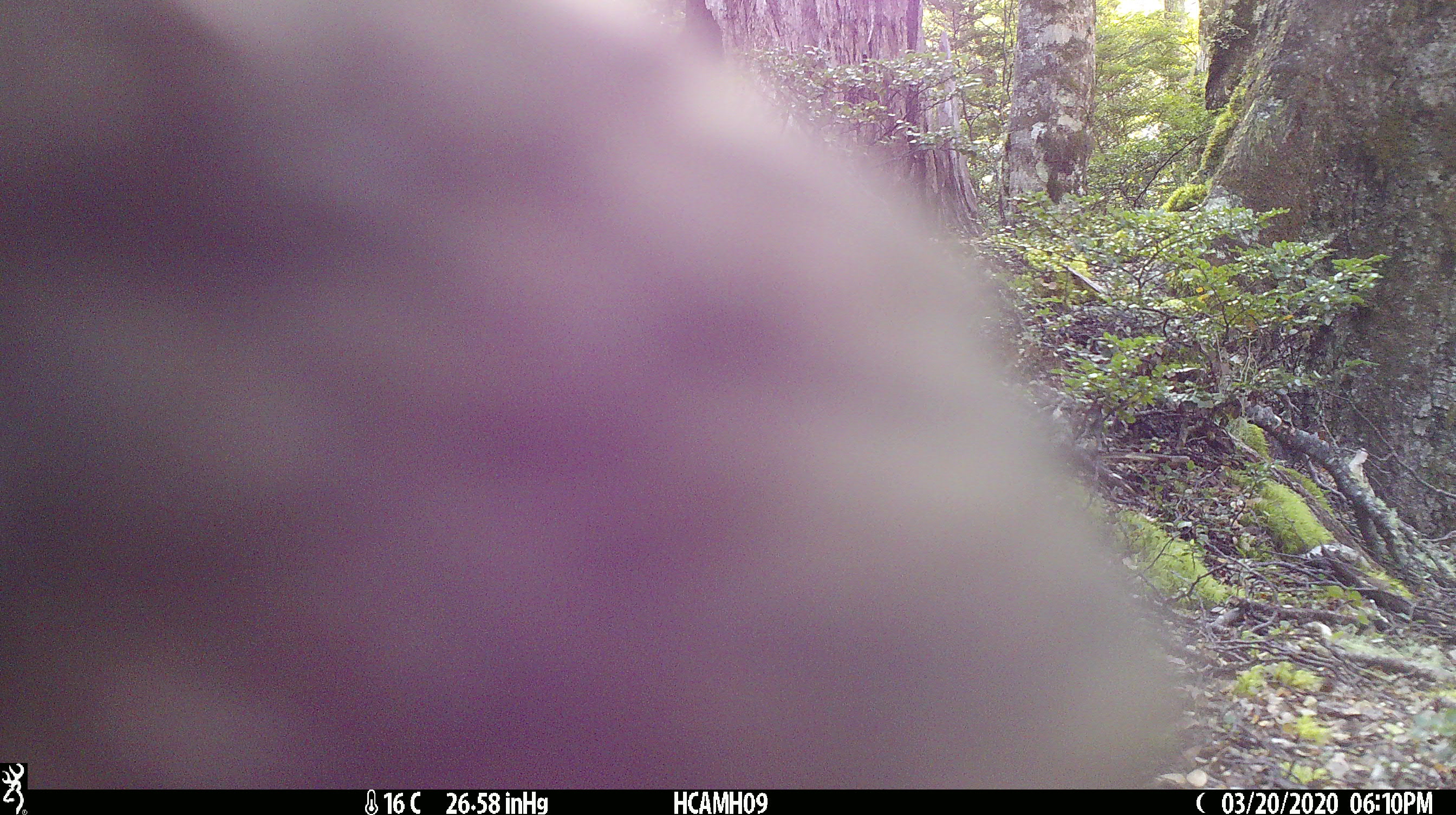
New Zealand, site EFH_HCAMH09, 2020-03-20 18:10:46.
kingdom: Animalia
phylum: Chordata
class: Aves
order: Psittaciformes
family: Strigopidae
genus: Nestor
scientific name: Nestor notabilis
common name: kea